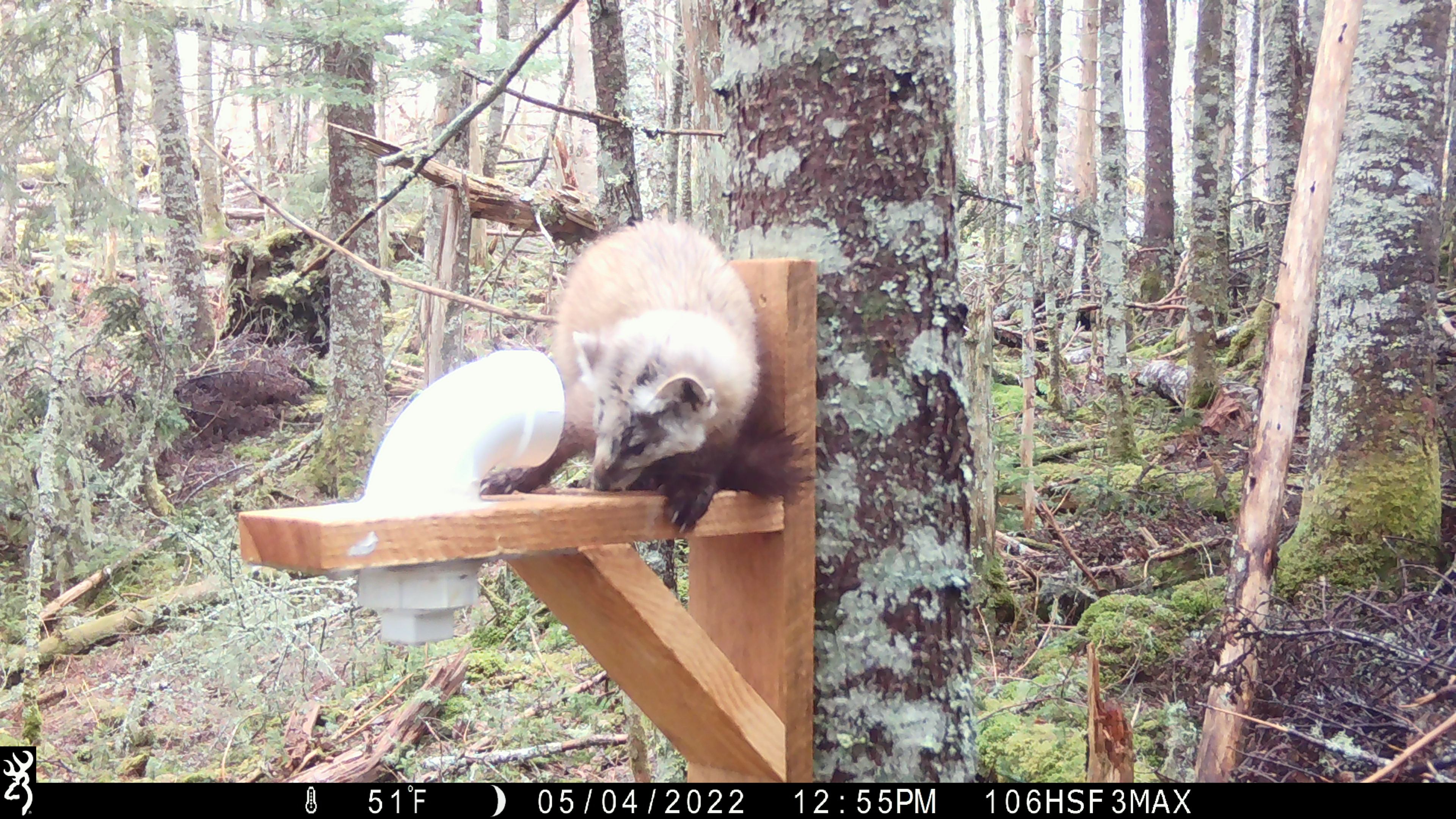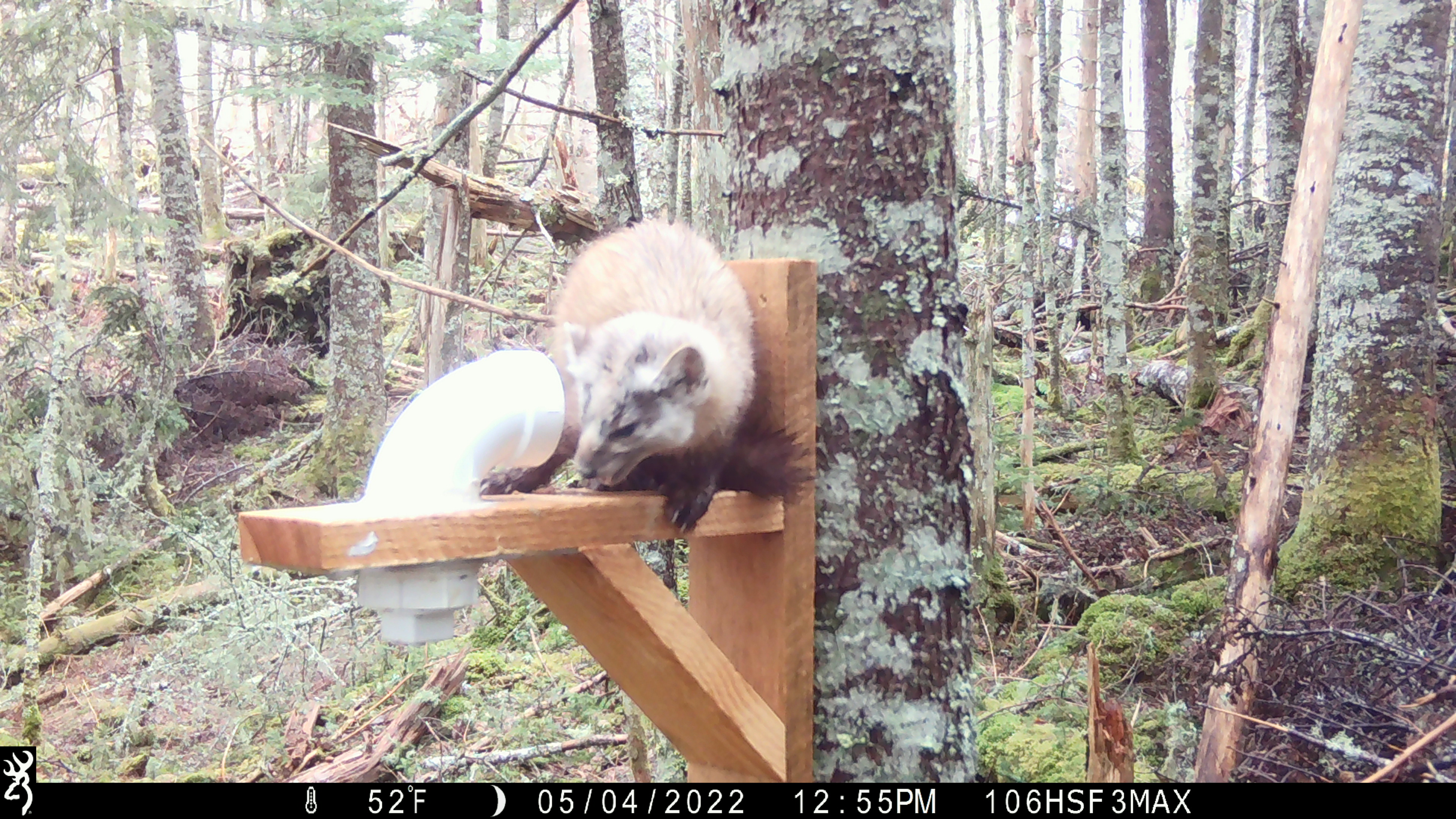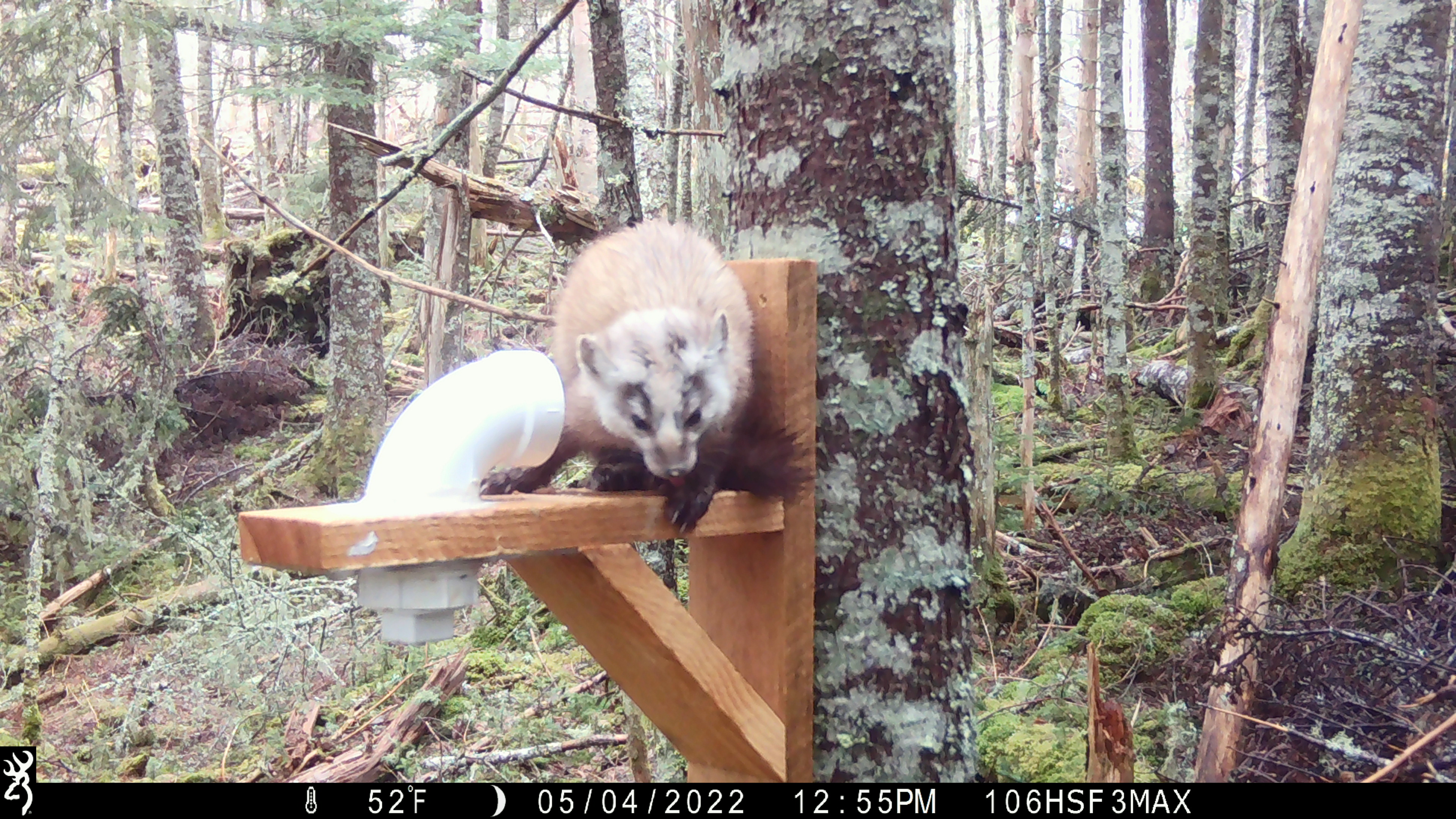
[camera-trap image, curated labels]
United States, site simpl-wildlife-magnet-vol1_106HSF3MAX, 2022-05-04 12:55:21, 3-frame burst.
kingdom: Animalia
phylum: Chordata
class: Mammalia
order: Carnivora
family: Mustelidae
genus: Martes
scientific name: Martes americana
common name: american marten